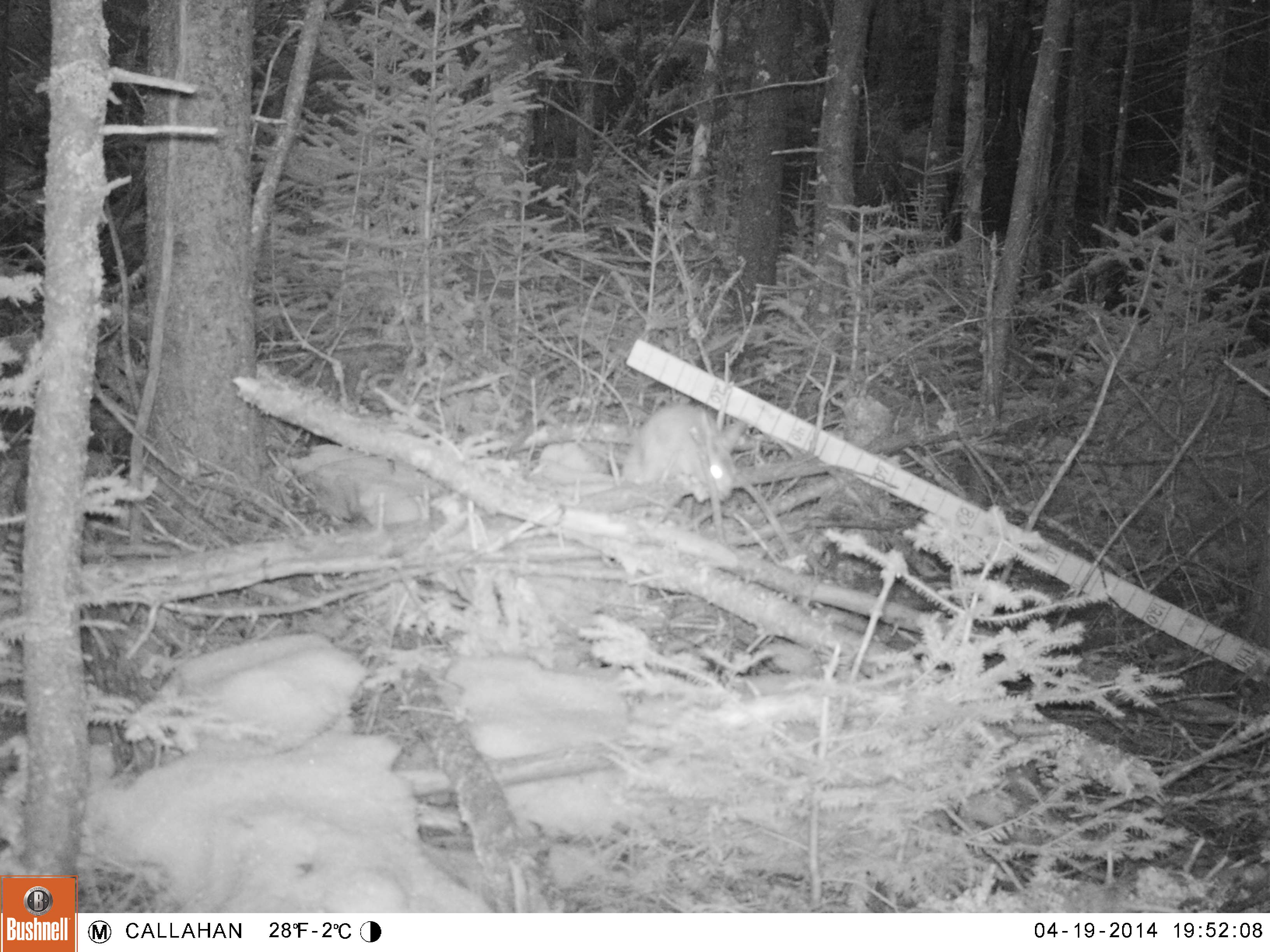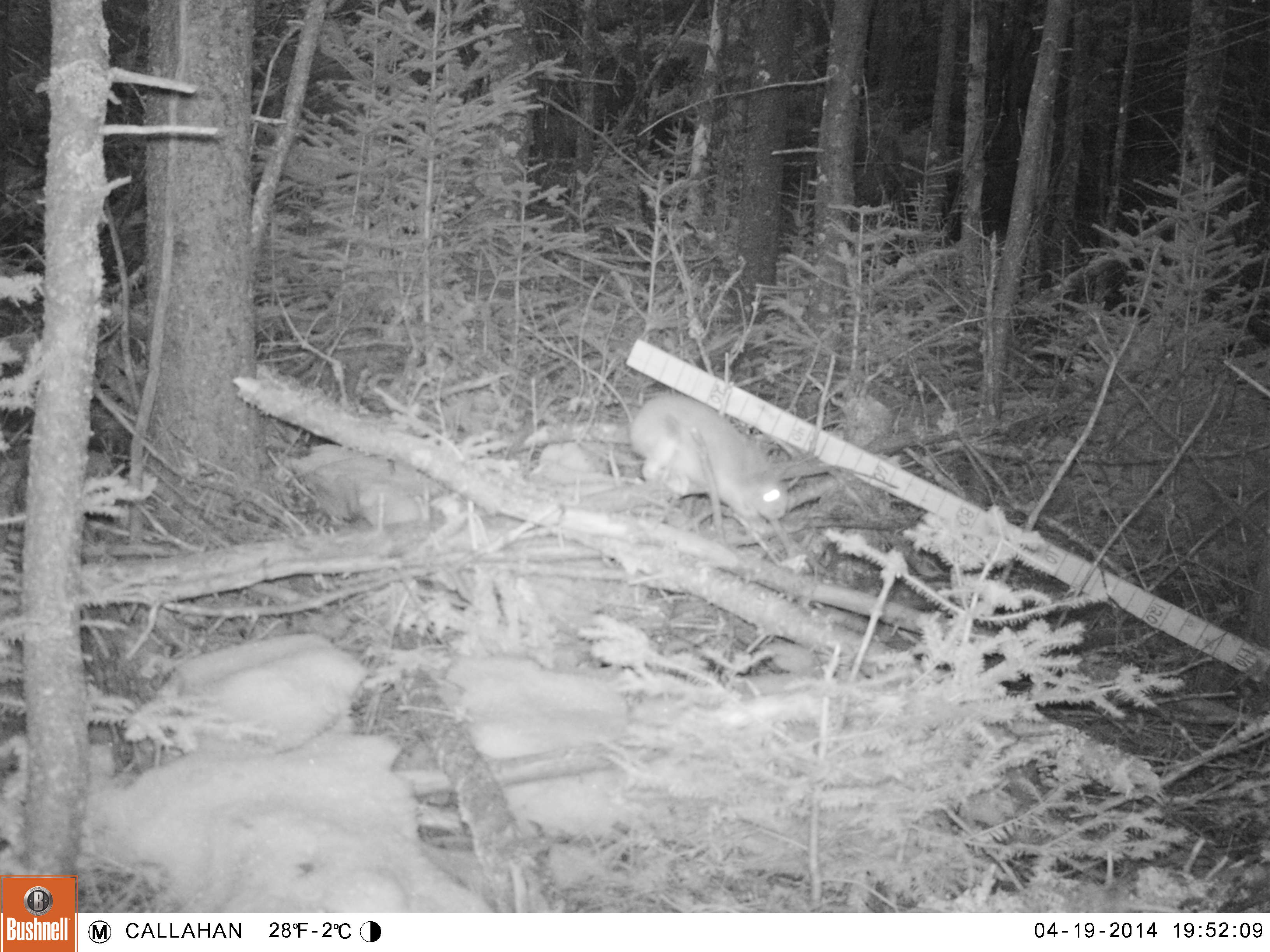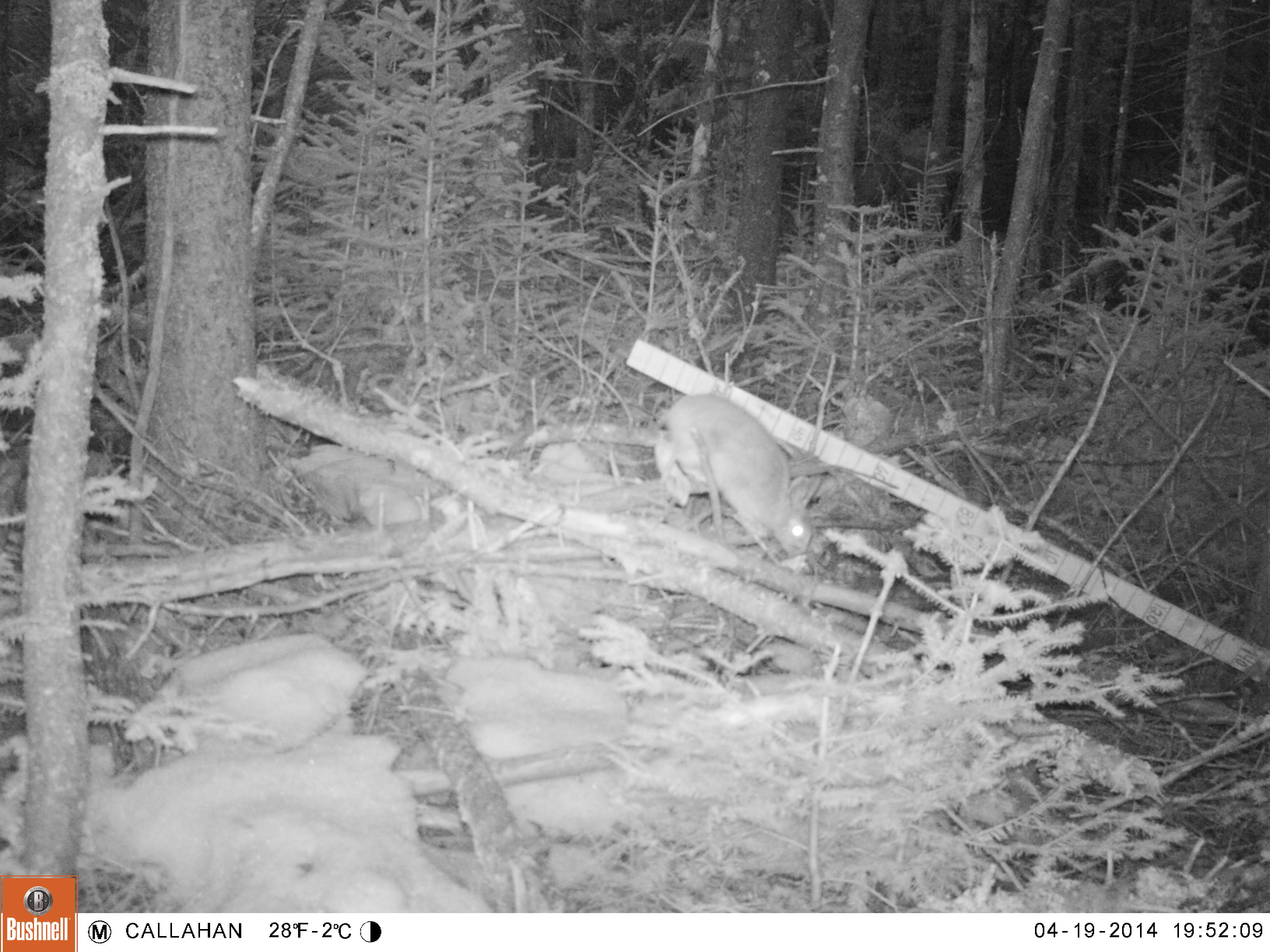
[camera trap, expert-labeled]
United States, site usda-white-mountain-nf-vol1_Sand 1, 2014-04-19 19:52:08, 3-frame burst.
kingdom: Animalia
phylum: Chordata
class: Mammalia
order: Lagomorpha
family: Leporidae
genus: Lepus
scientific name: Lepus americanus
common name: snowshoe hare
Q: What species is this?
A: Snowshoe hare (Lepus americanus).